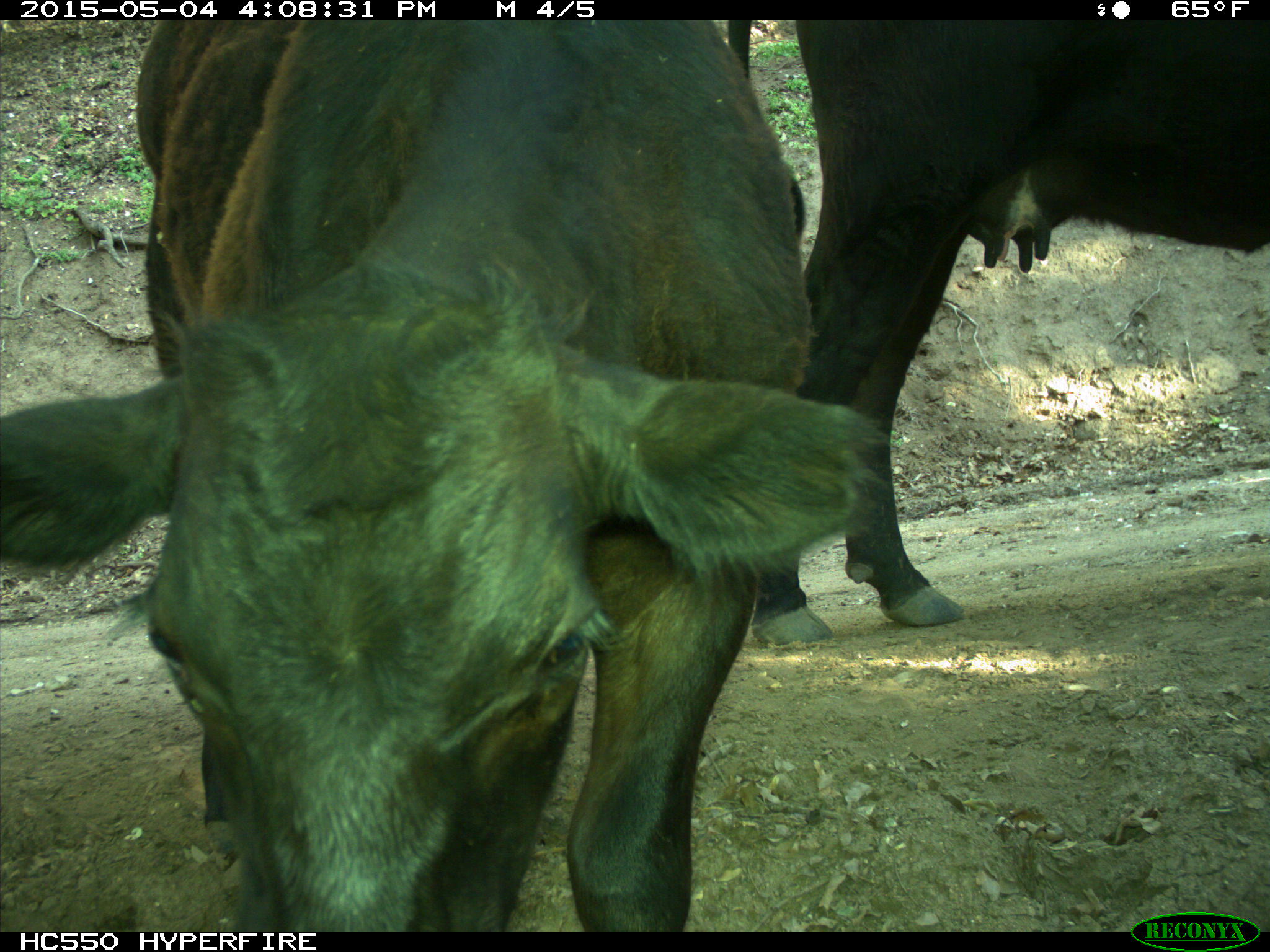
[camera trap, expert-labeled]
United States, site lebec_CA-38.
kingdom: Animalia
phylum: Chordata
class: Mammalia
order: Artiodactyla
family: Bovidae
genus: Bos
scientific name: Bos taurus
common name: domestic cow